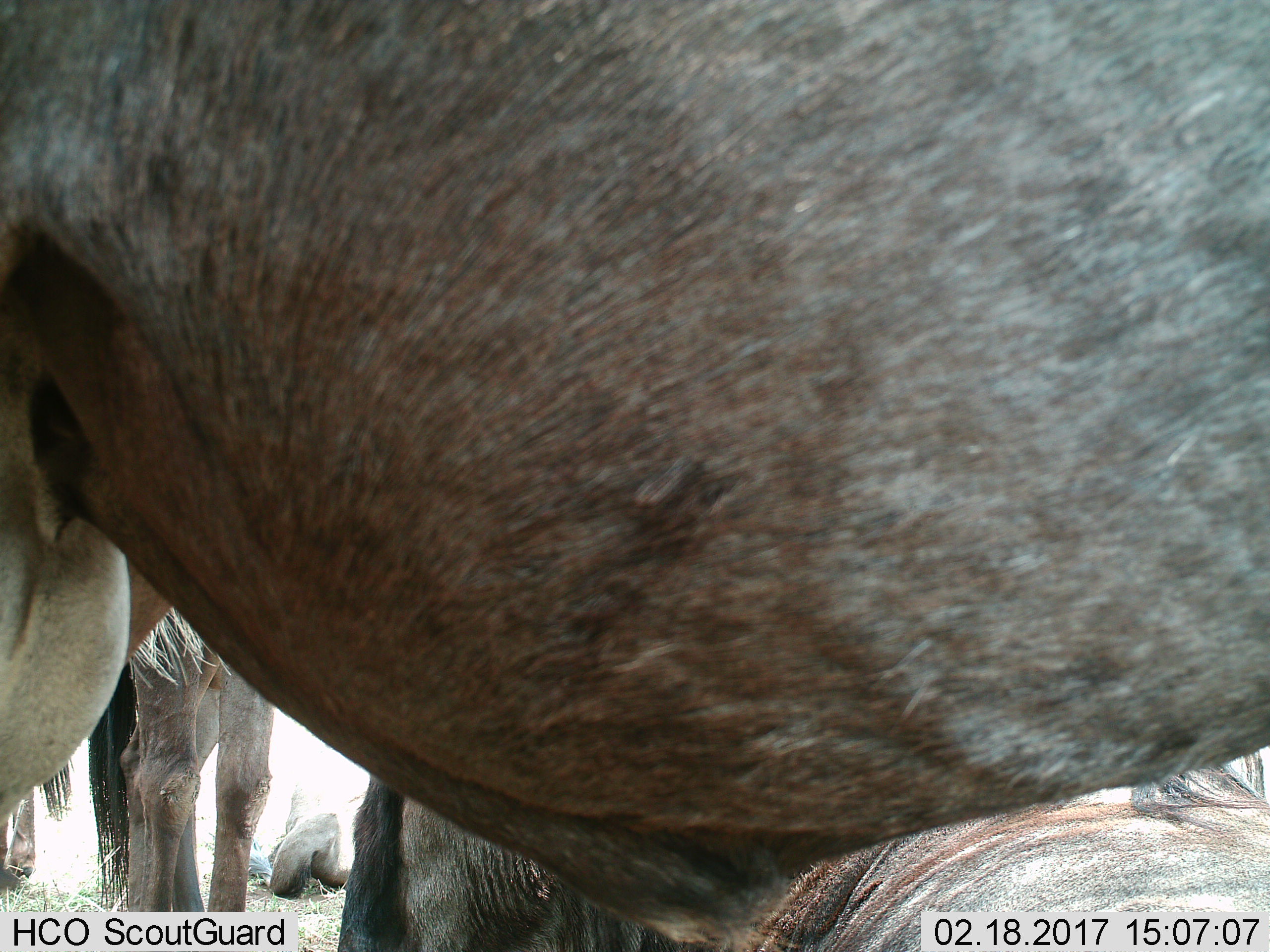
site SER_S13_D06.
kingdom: Animalia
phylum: Chordata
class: Mammalia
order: Artiodactyla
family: Bovidae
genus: Connochaetes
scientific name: Connochaetes taurinus taurinus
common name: blue wildebeest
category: wildebeestblue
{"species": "wildebeestblue (blue wildebeest) (Connochaetes taurinus taurinus)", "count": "5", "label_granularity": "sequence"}